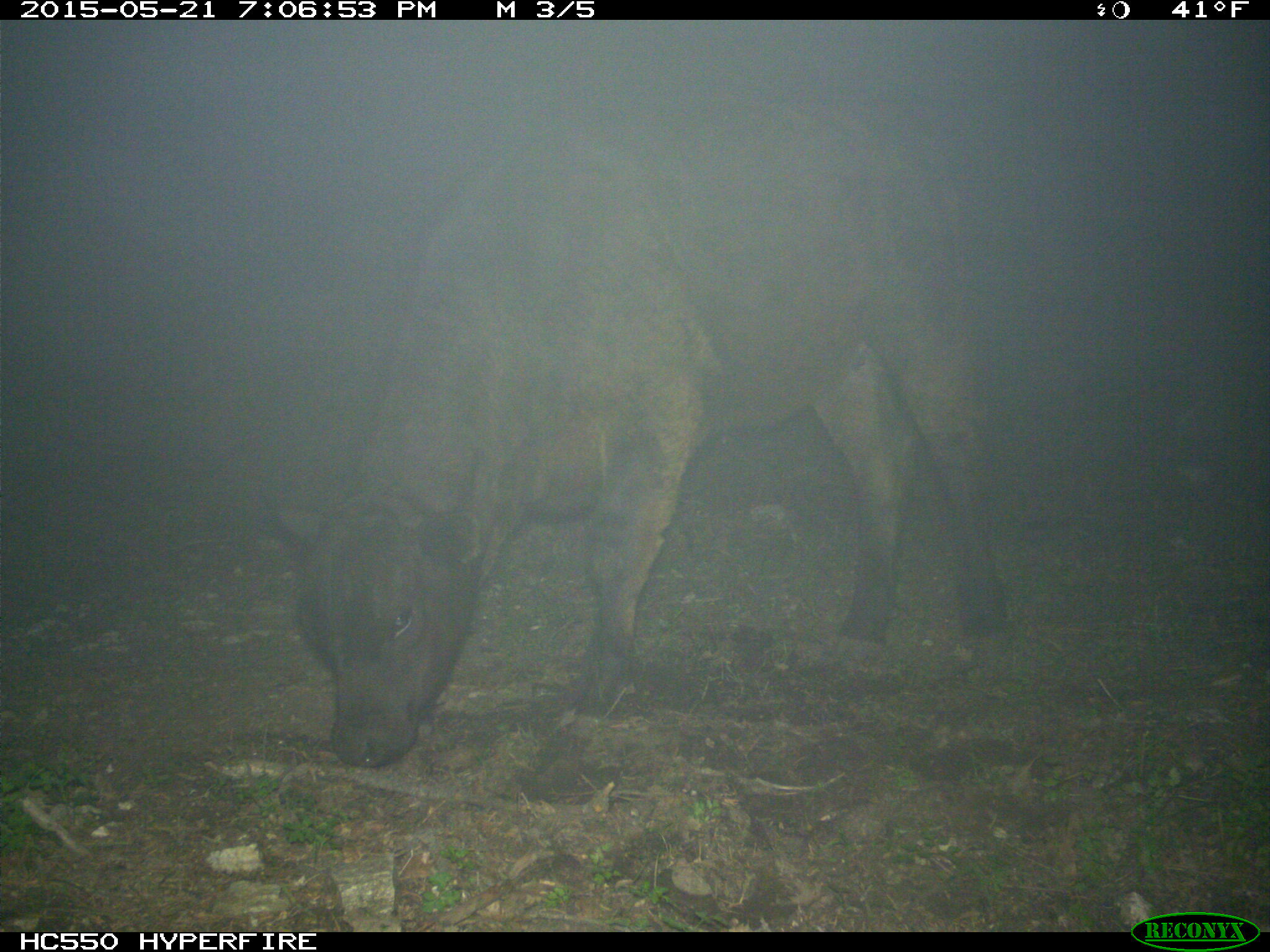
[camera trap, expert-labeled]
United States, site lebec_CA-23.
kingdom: Animalia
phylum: Chordata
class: Mammalia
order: Artiodactyla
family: Bovidae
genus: Bos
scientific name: Bos taurus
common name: domestic cow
Bos taurus (domestic cow).